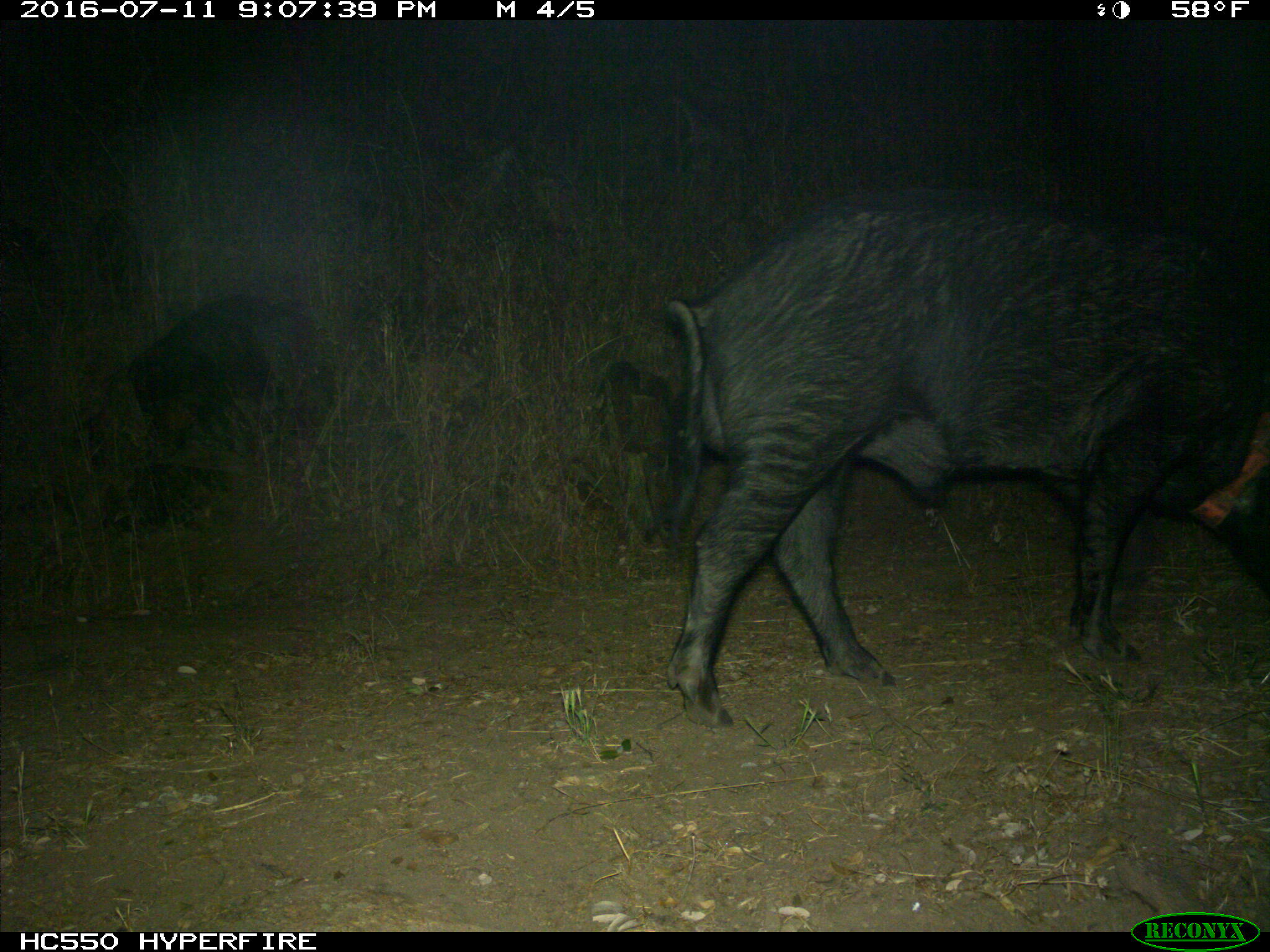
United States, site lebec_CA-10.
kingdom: Animalia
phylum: Chordata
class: Mammalia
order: Artiodactyla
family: Suidae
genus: Sus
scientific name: Sus scrofa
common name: wild boar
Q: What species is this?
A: Sus scrofa (wild boar).